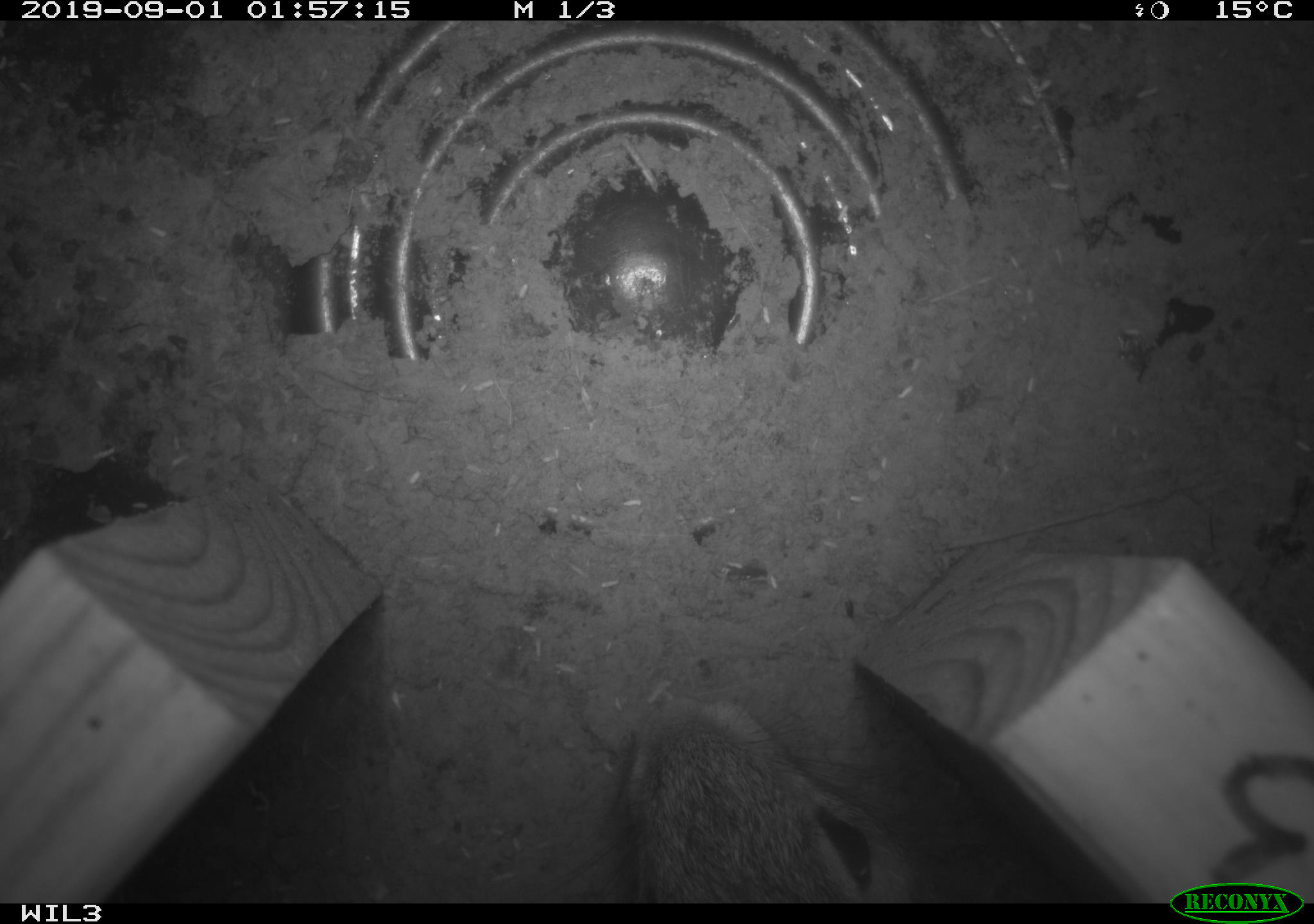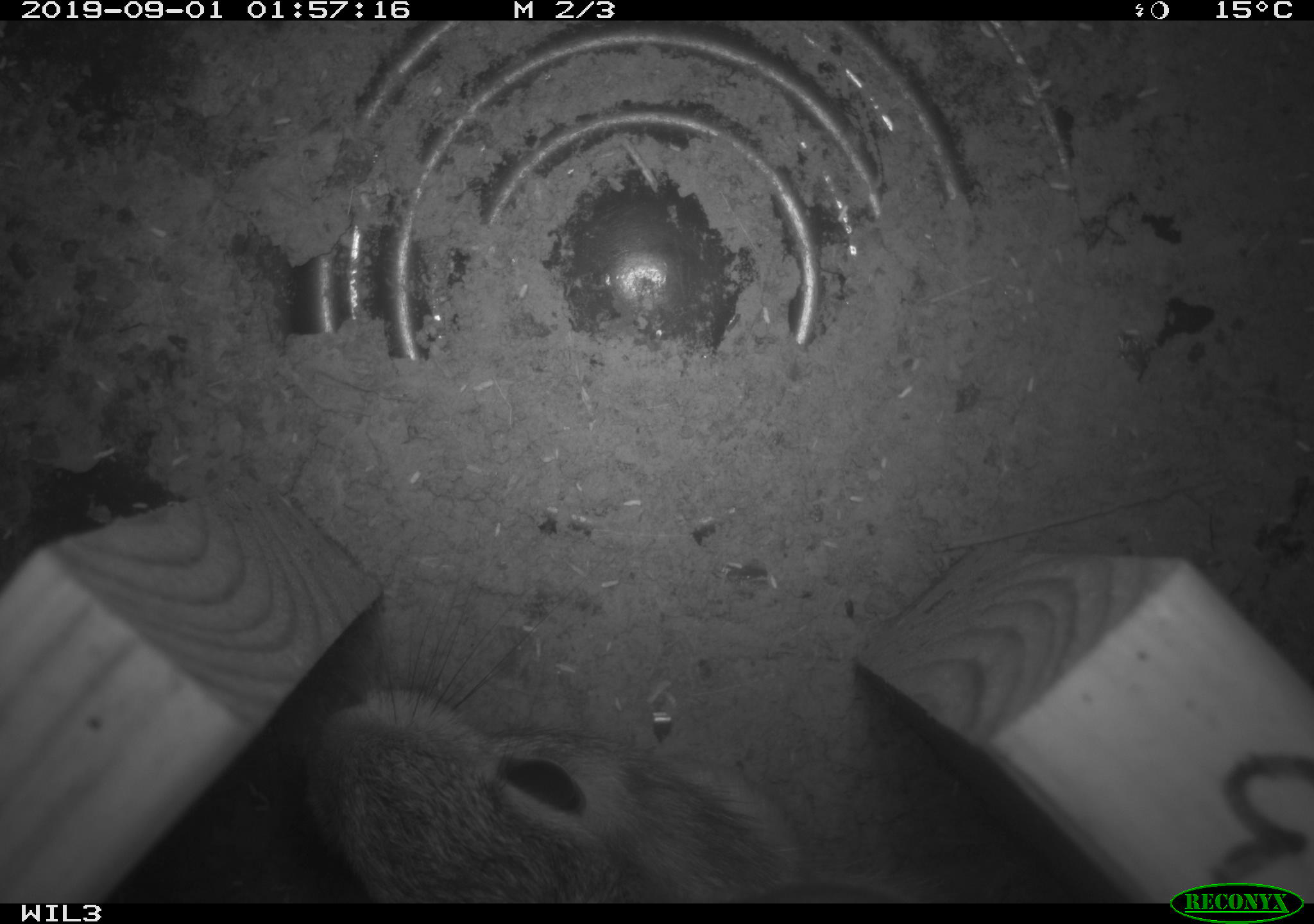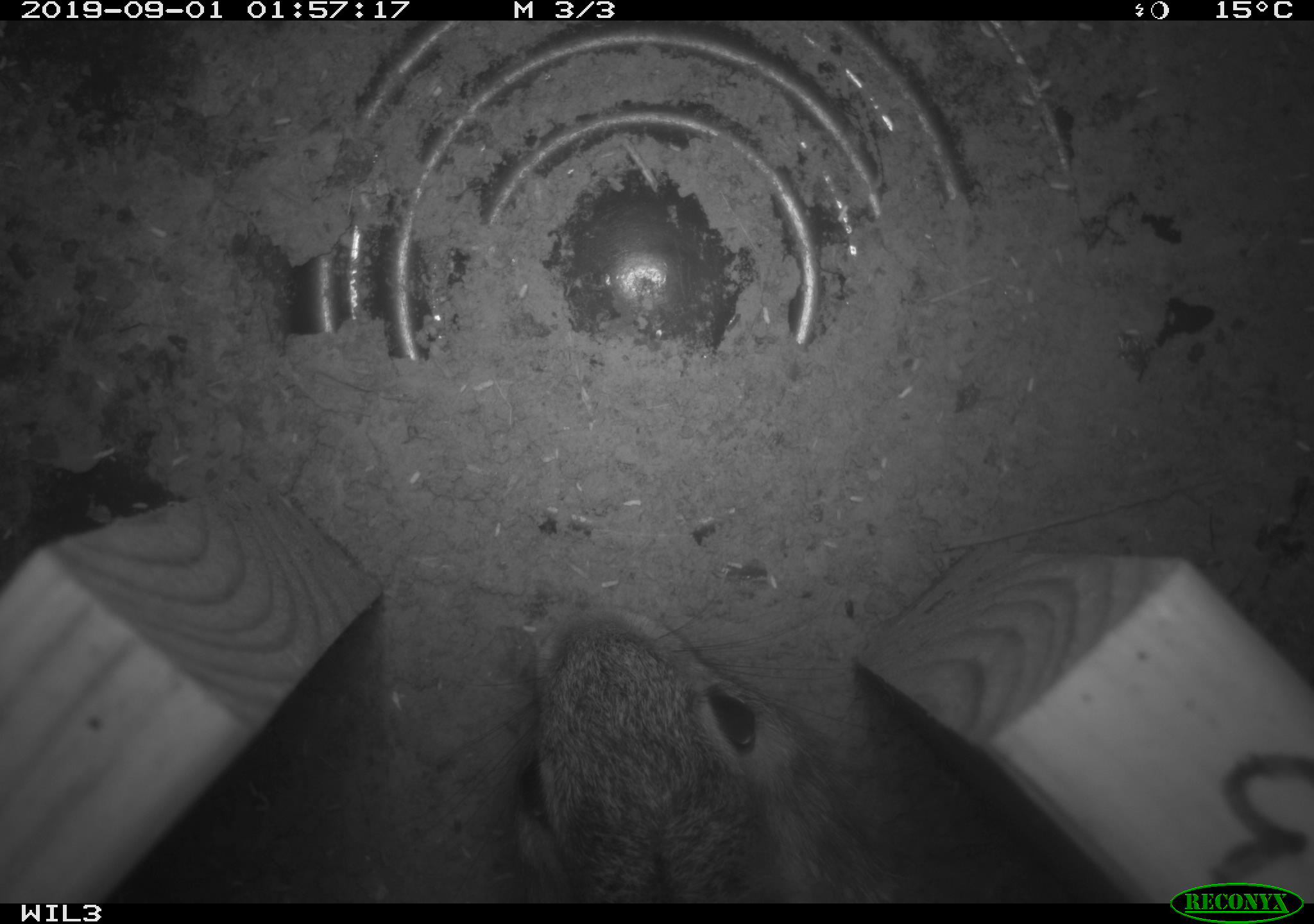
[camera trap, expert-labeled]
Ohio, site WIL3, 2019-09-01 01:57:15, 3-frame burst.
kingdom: Animalia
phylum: Chordata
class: Mammalia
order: Lagomorpha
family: Leporidae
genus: Sylvilagus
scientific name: Sylvilagus floridanus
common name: eastern cottontail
Eastern cottontail (Sylvilagus floridanus).